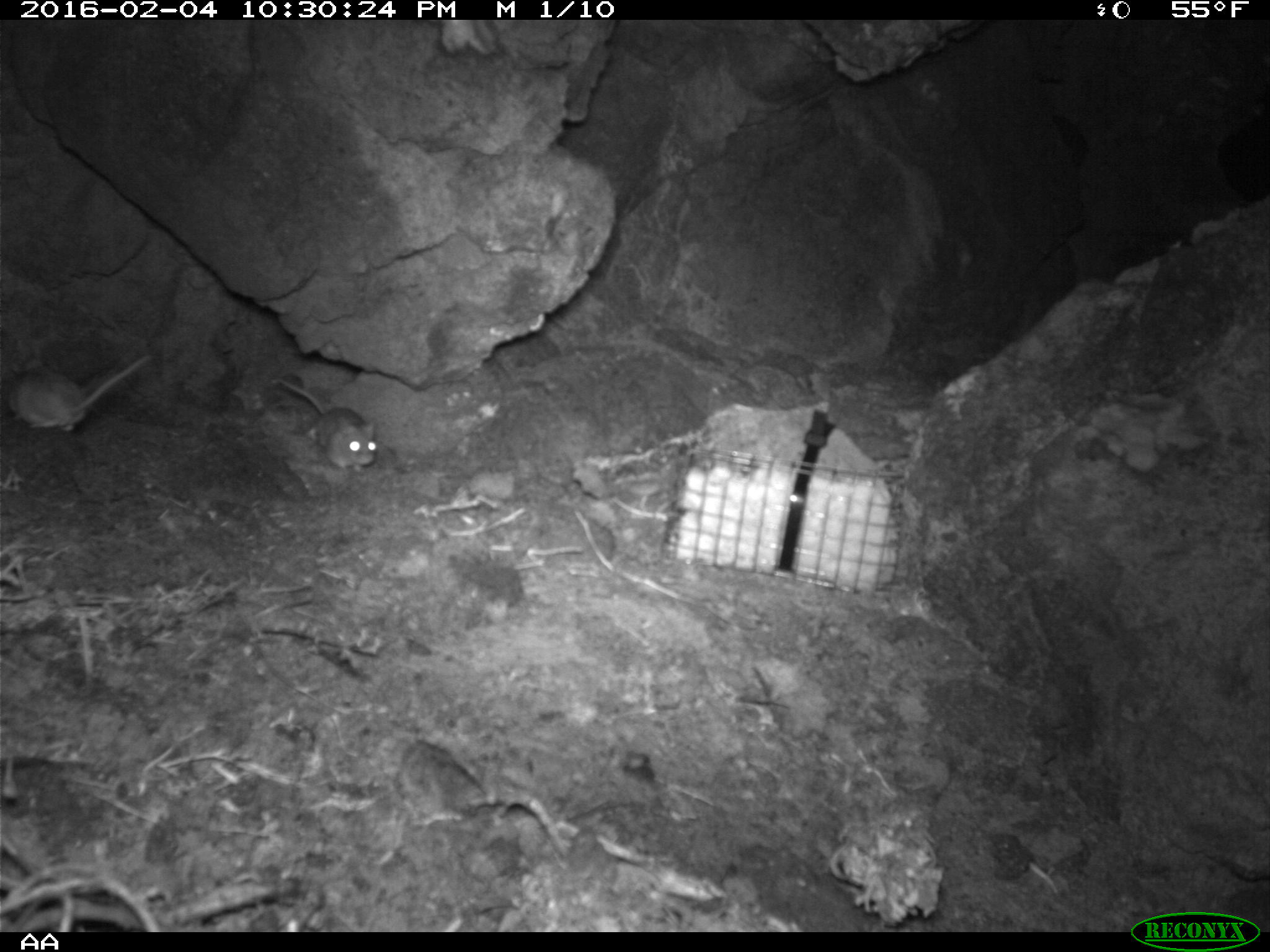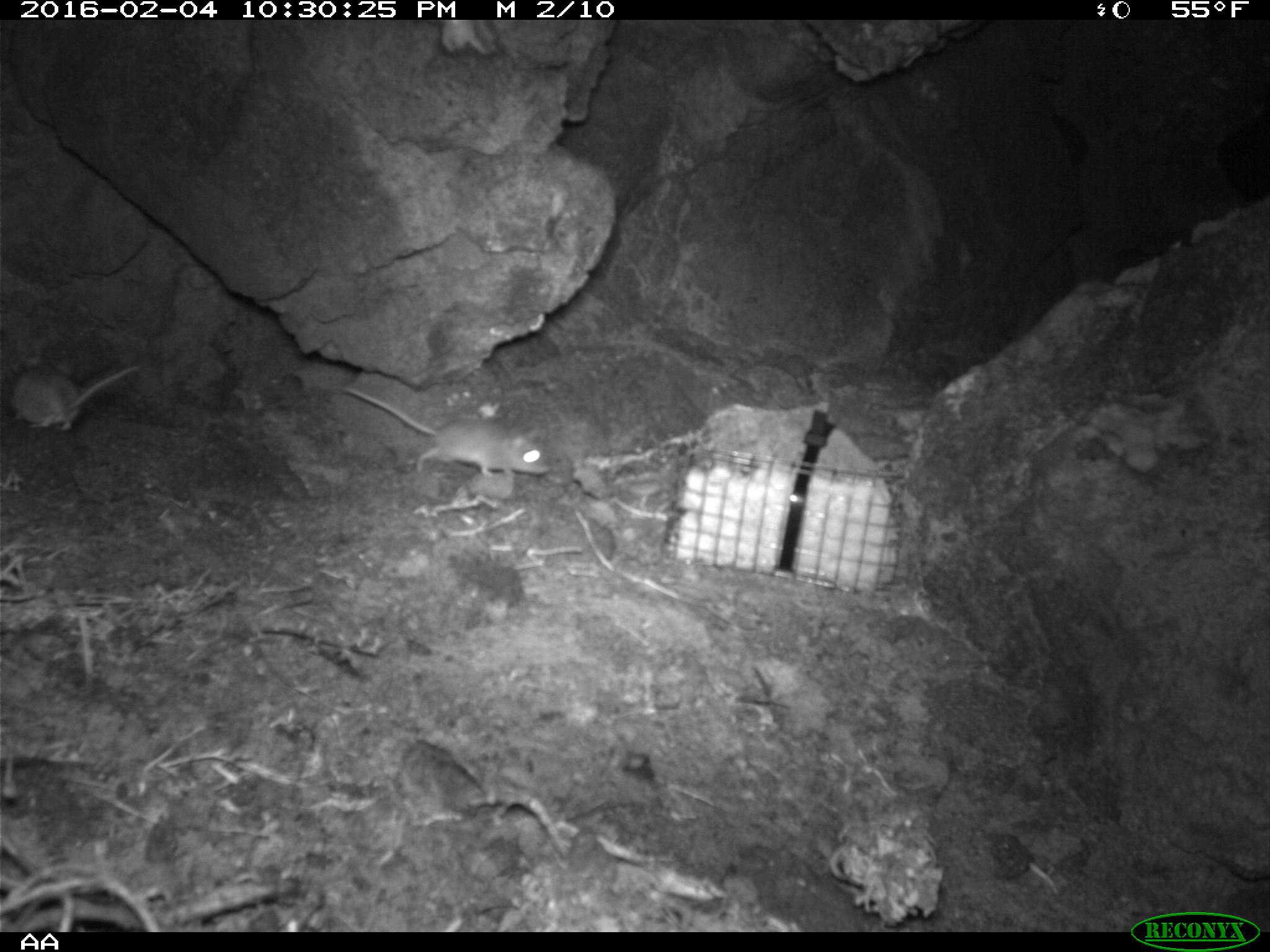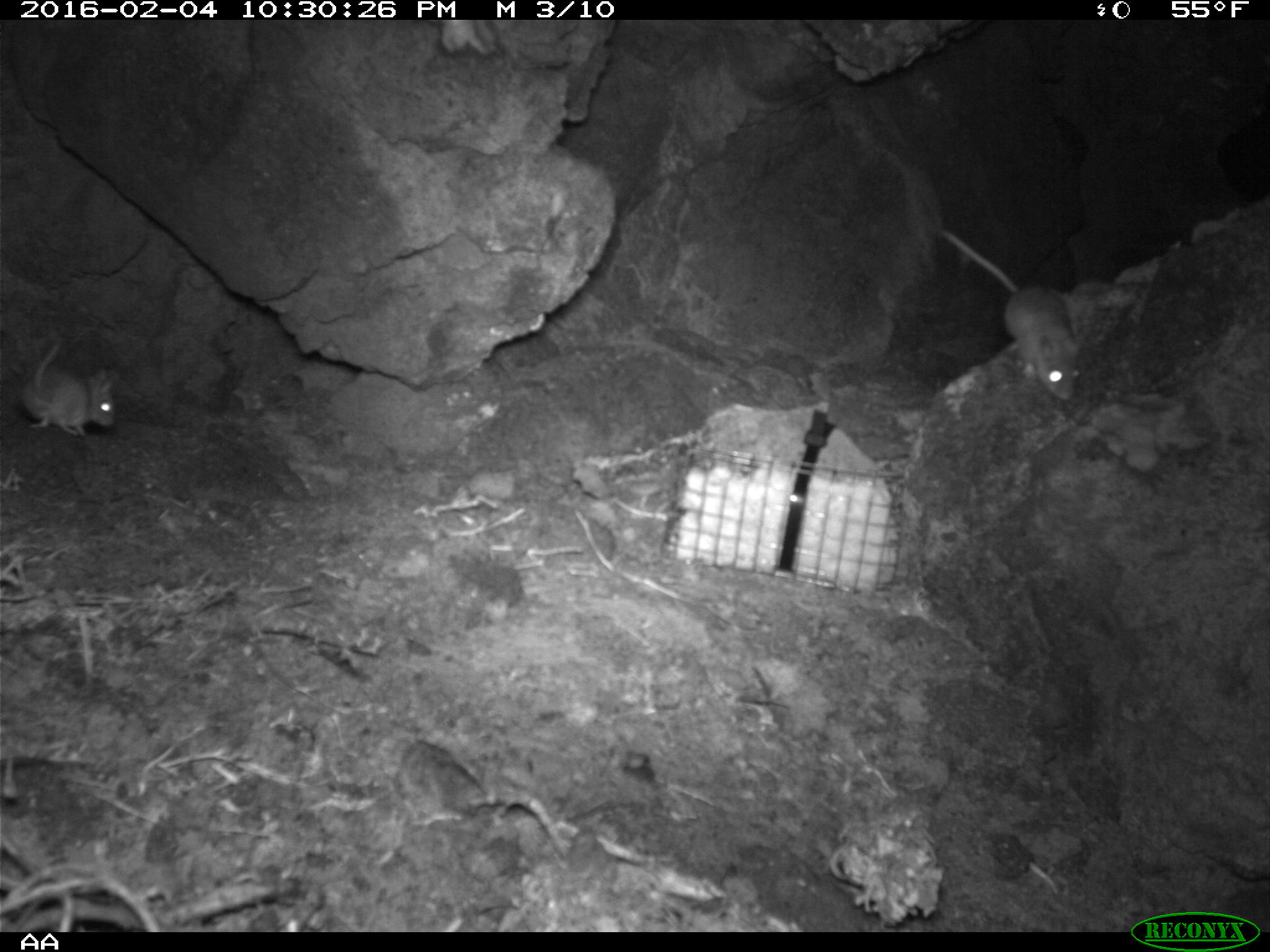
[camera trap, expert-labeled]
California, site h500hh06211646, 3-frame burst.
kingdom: Animalia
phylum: Chordata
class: Mammalia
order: Rodentia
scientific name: Rodentia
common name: rodent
Rodent (Rodentia).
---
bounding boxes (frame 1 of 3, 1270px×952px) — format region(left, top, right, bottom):
rodent: region(5, 358, 148, 430); region(278, 376, 377, 472)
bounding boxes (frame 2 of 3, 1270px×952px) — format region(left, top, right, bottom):
rodent: region(342, 386, 553, 477); region(0, 354, 141, 442)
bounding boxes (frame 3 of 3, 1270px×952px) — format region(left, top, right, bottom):
rodent: region(936, 227, 1084, 402); region(18, 338, 116, 437)